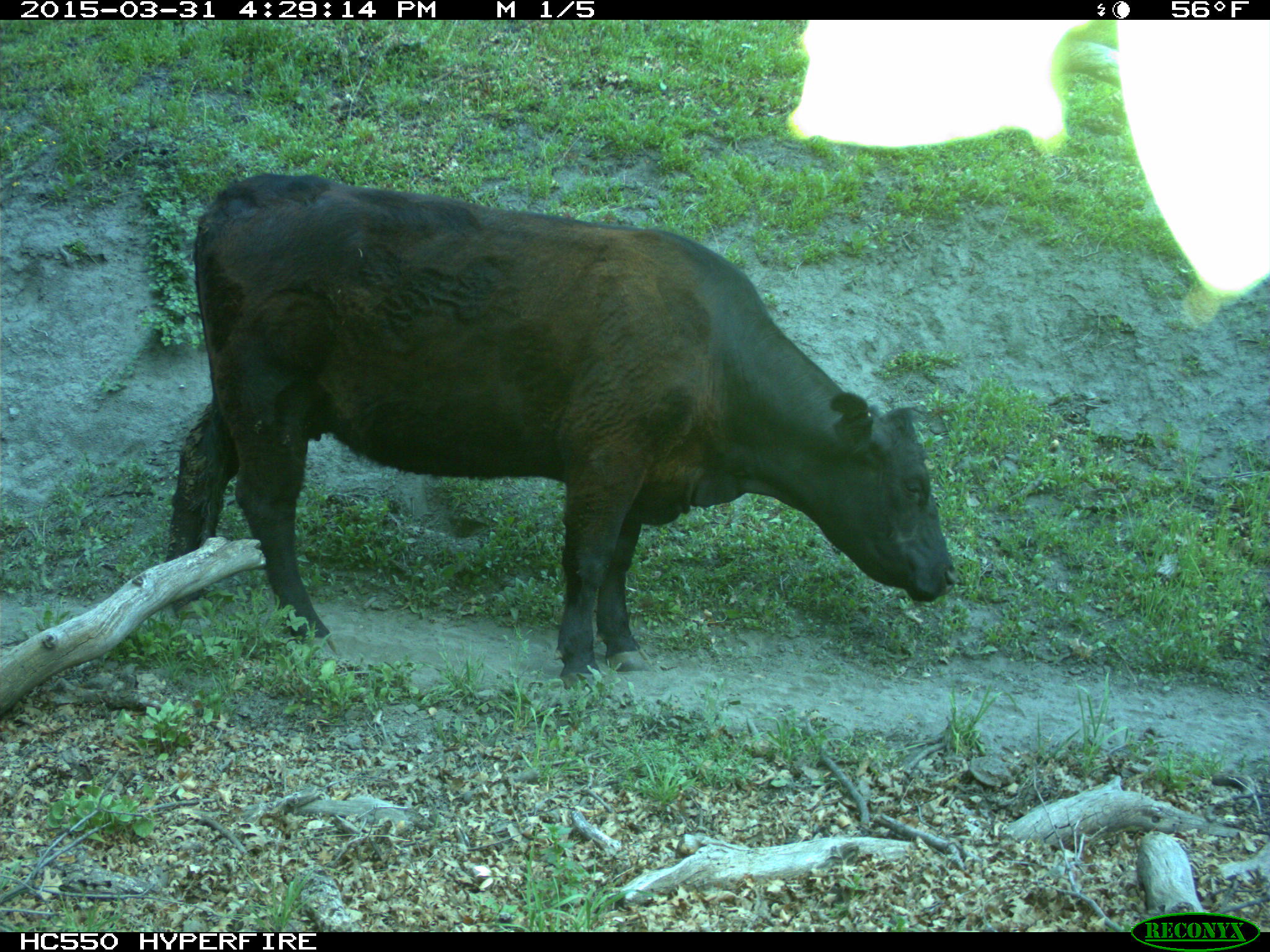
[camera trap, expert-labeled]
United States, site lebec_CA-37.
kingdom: Animalia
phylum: Chordata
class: Mammalia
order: Artiodactyla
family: Bovidae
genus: Bos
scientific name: Bos taurus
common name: domestic cow